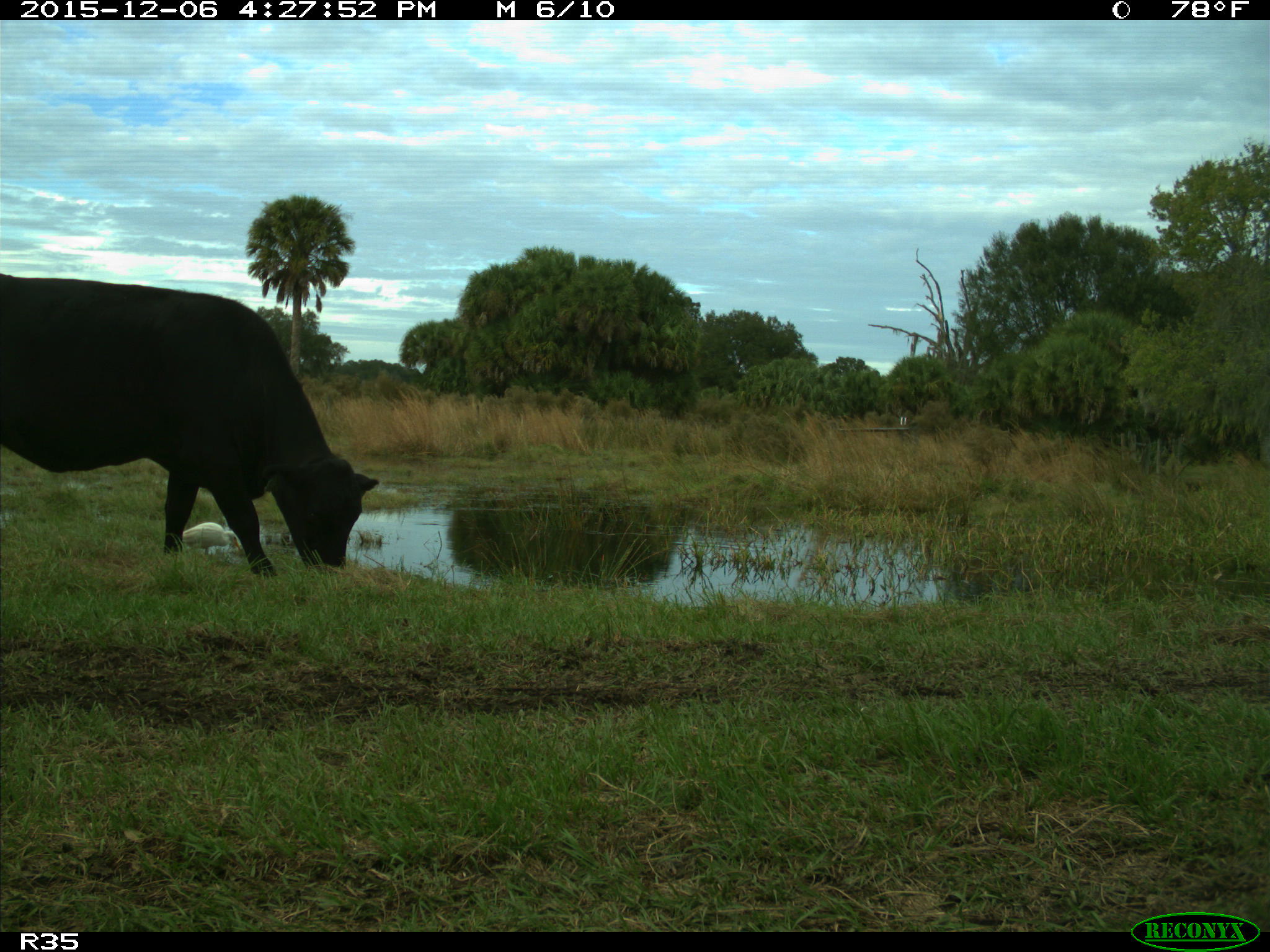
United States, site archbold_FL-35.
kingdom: Animalia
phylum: Chordata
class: Mammalia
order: Artiodactyla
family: Bovidae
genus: Bos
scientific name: Bos taurus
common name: domestic cow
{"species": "Bos taurus (domestic cow)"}